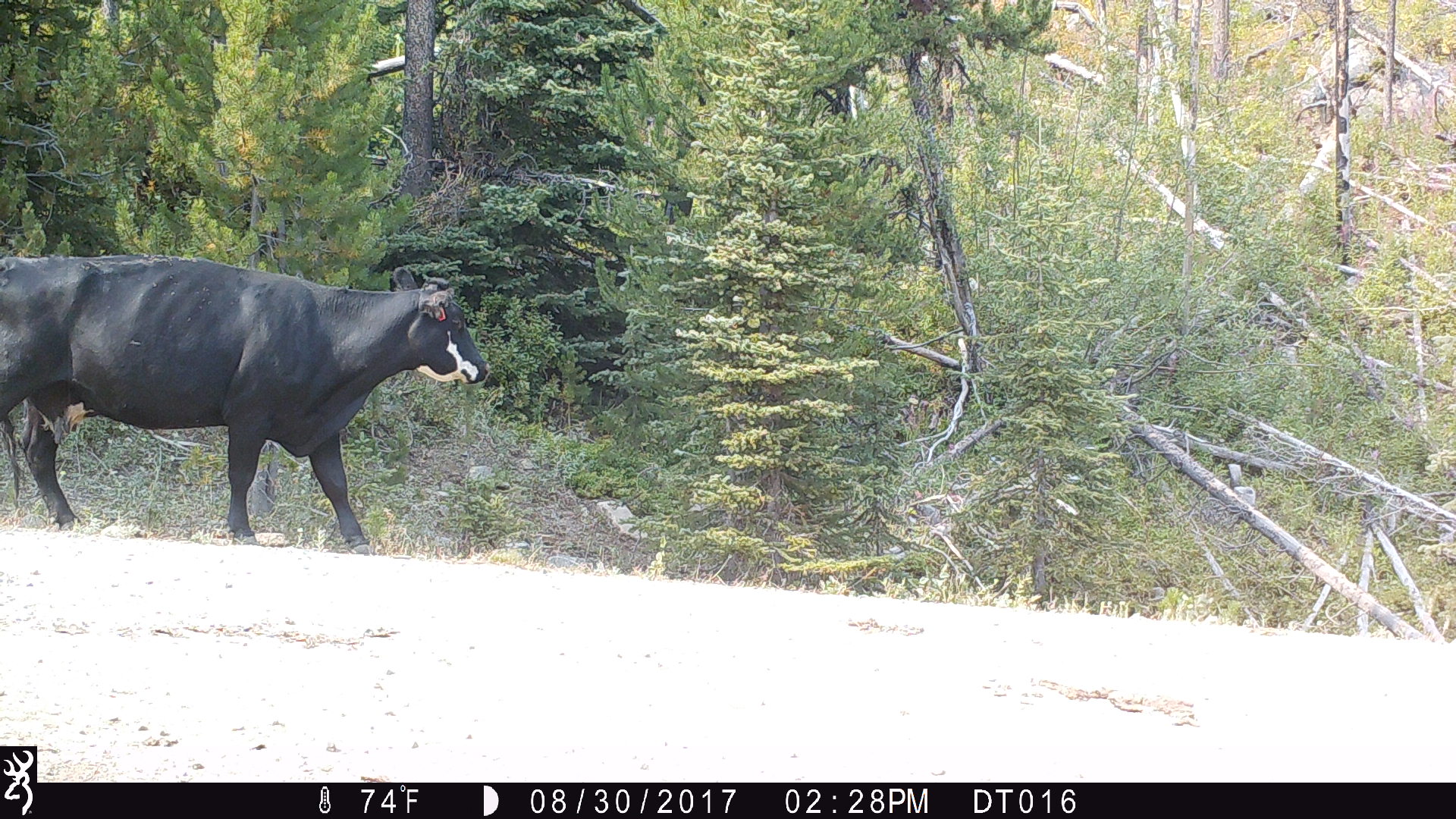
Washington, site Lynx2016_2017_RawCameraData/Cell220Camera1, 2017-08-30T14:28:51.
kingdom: Animalia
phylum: Chordata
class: Mammalia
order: Artiodactyla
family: Bovidae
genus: Bos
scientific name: Bos taurus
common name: domestic cattle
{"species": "domestic cattle (Bos taurus)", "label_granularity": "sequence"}